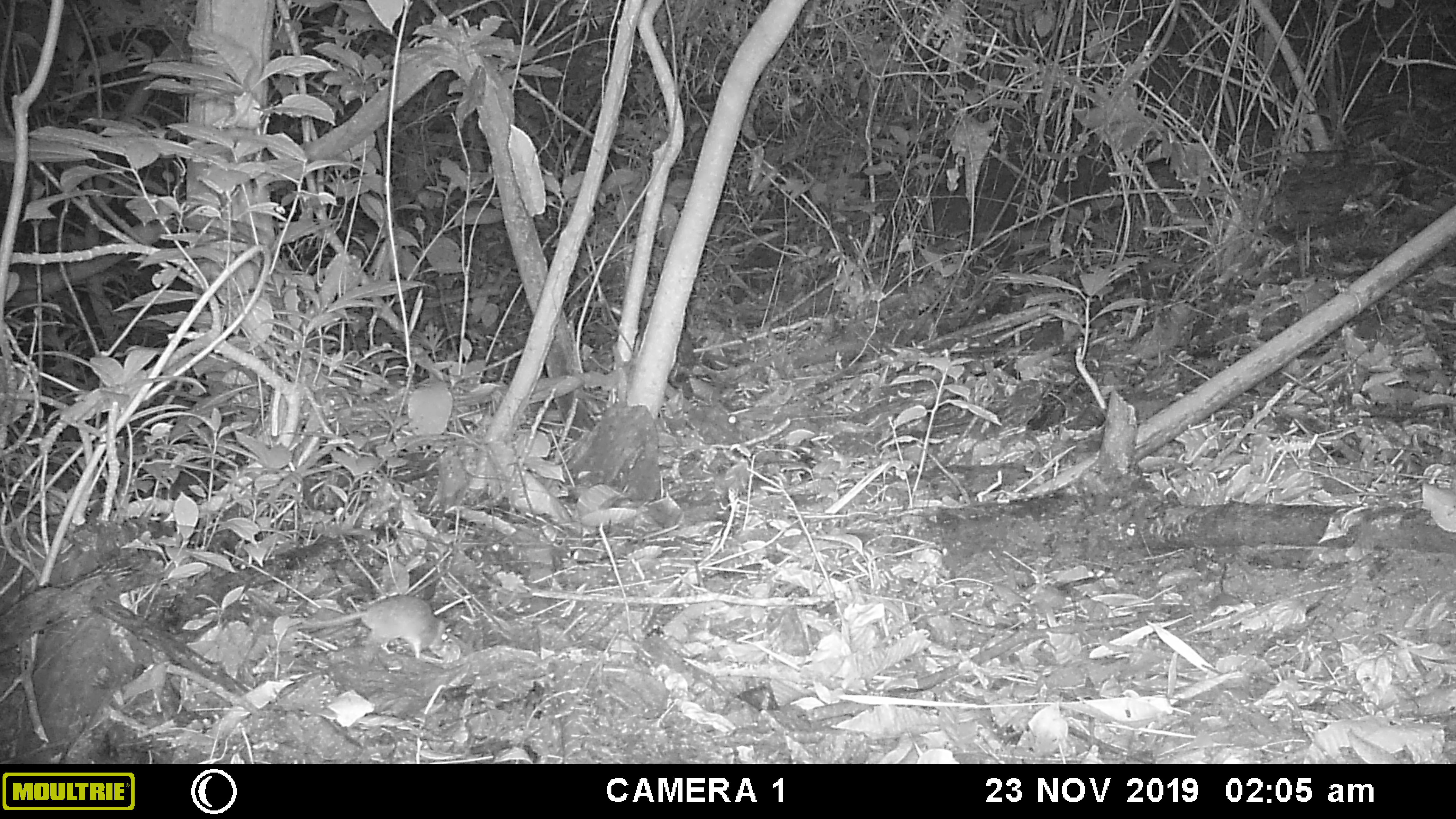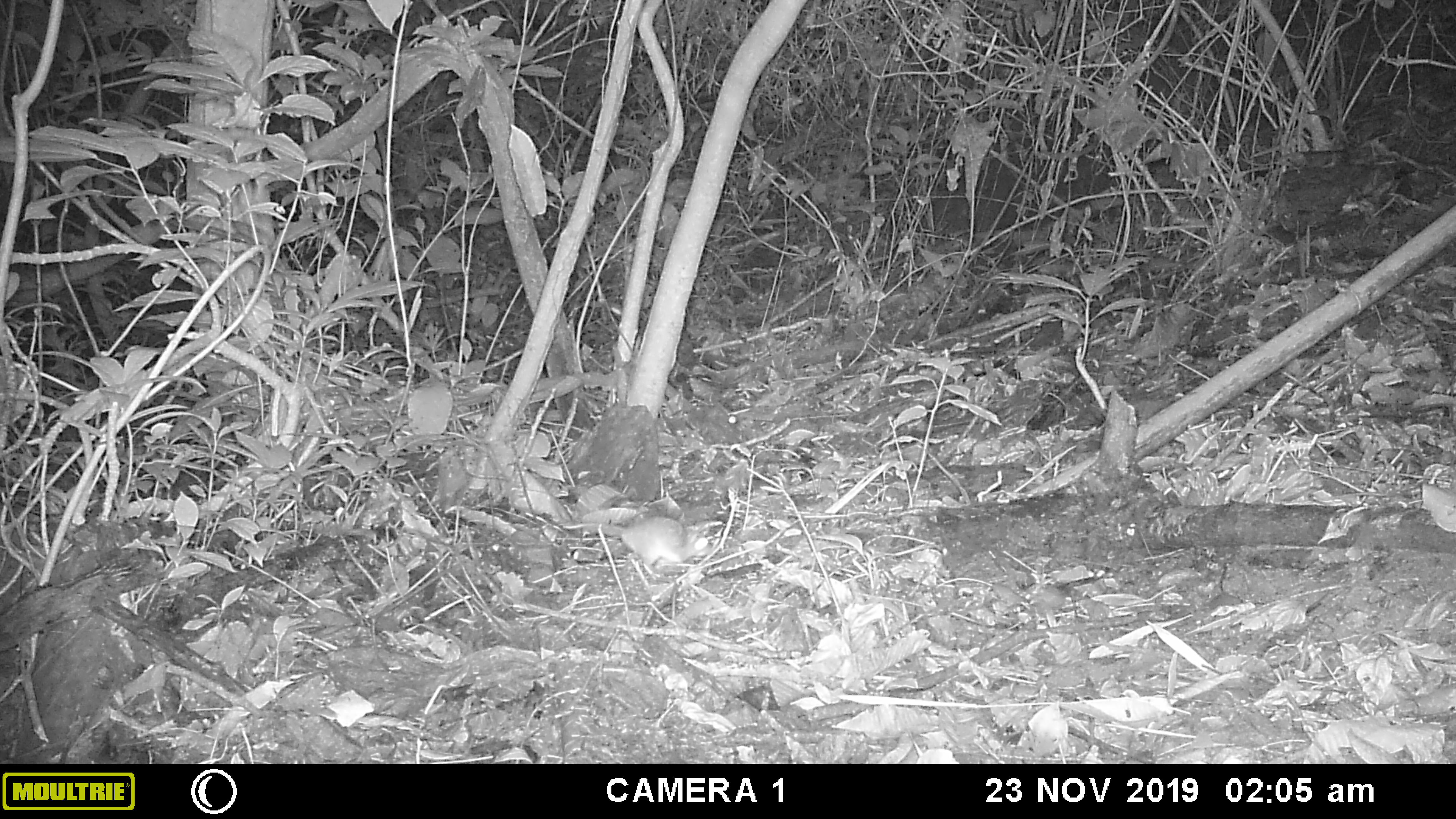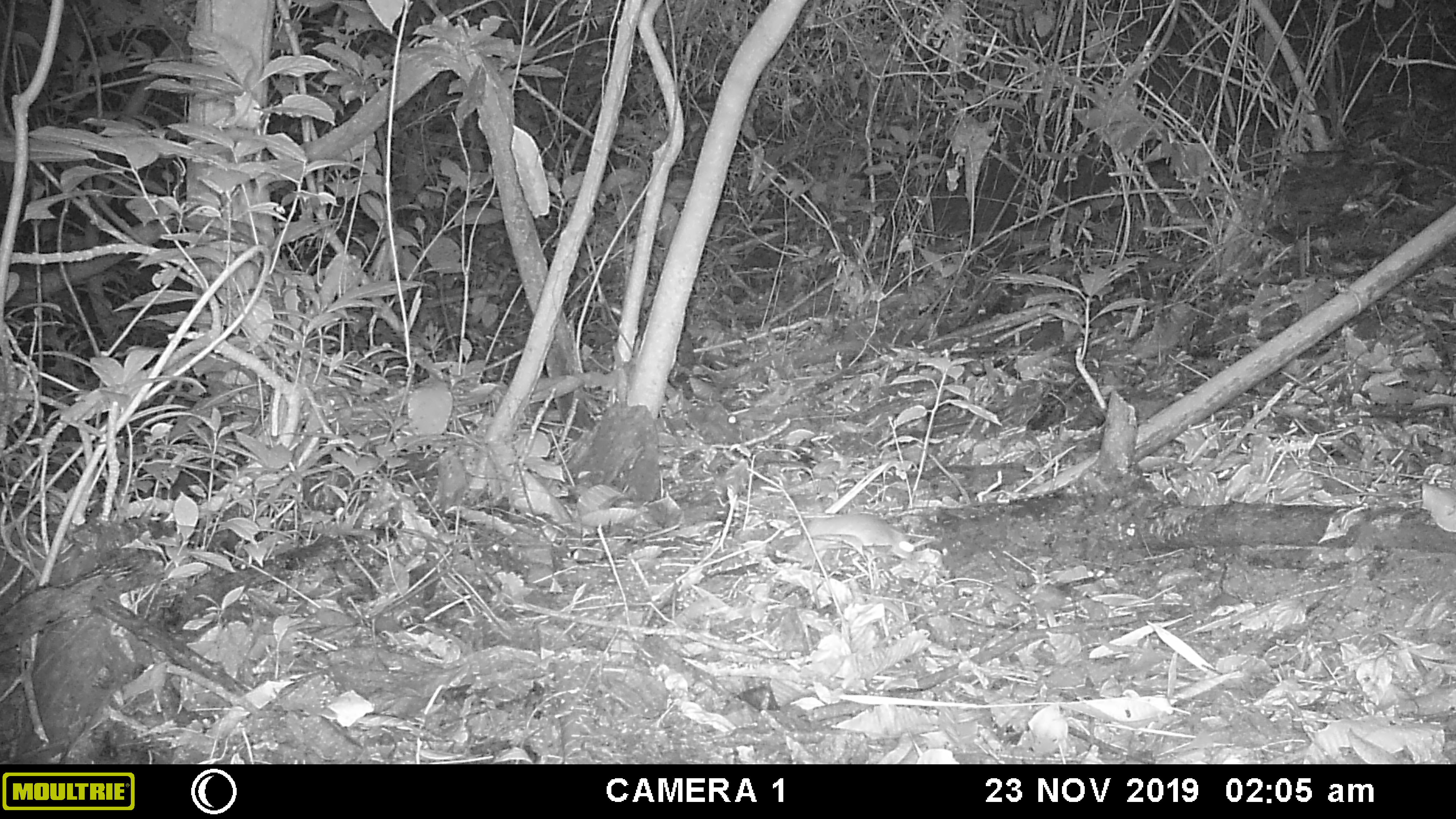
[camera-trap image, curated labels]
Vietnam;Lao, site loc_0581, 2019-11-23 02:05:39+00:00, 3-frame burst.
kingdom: Animalia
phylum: Chordata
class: Mammalia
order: Rodentia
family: Muridae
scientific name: Muridae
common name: old-world mice and rats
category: unidentified murid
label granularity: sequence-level